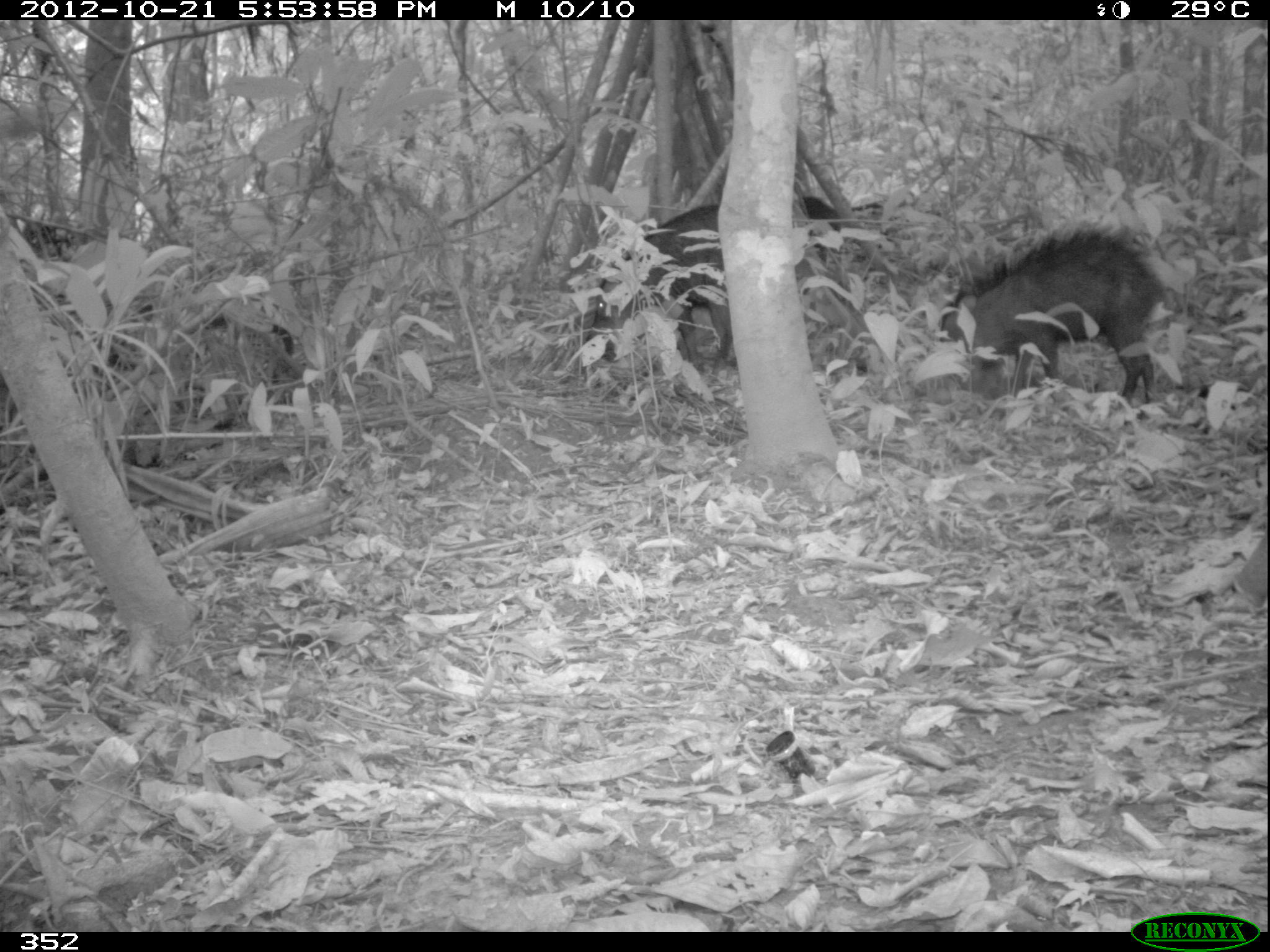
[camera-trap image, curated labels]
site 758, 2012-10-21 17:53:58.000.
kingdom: Animalia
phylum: Chordata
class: Mammalia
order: Artiodactyla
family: Tayassuidae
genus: Tayassu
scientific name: Tayassu pecari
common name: white-lipped peccary